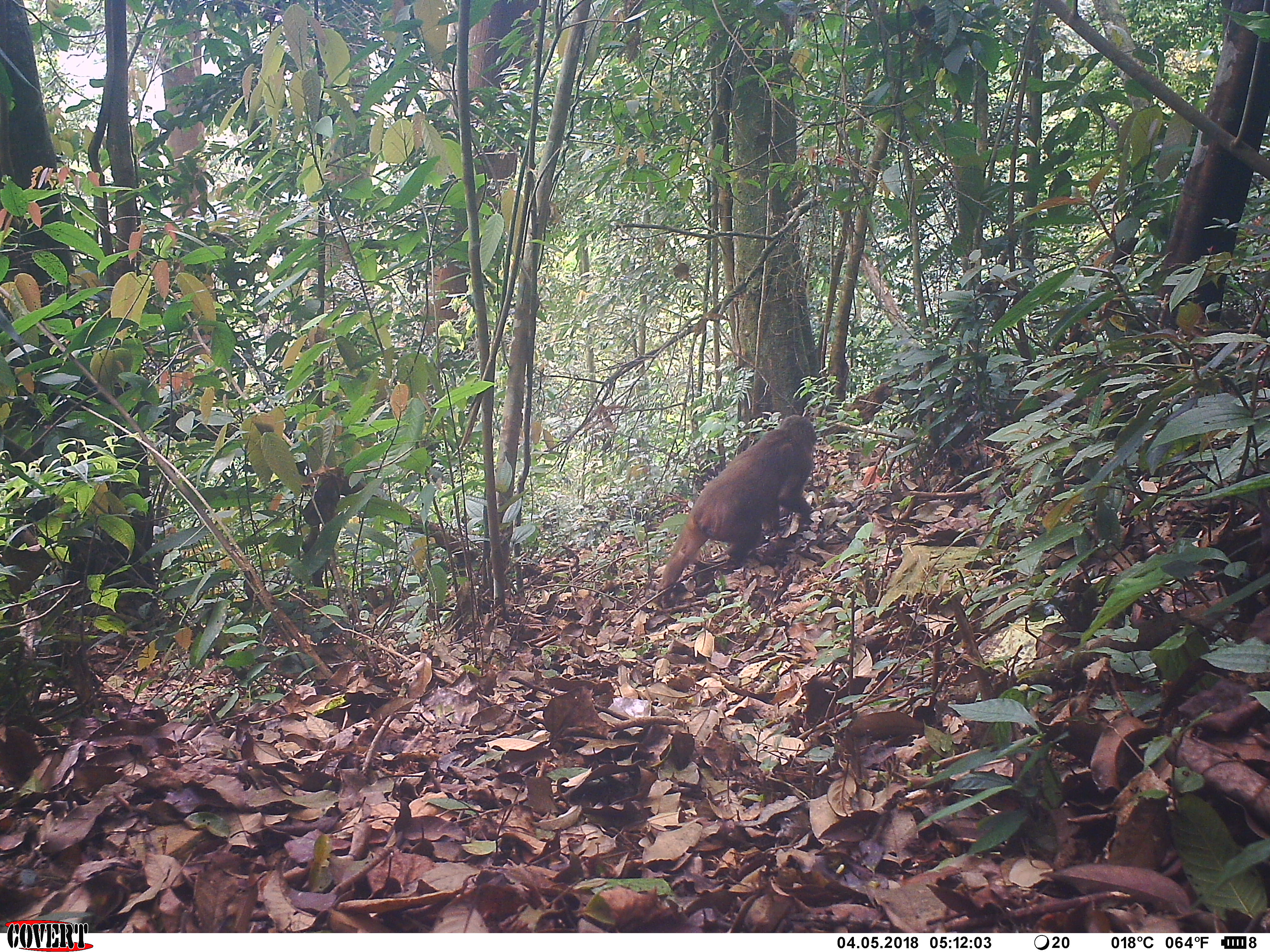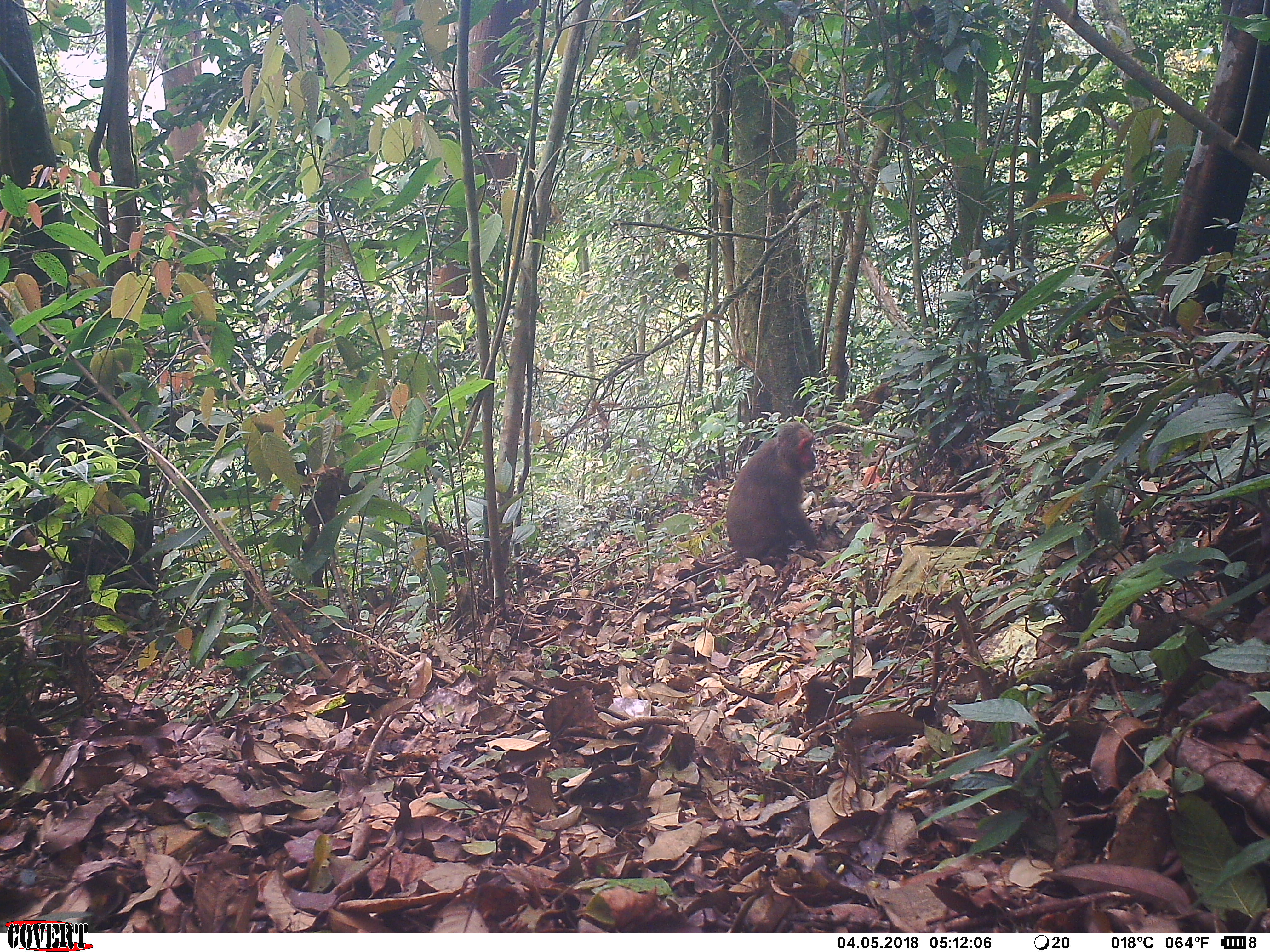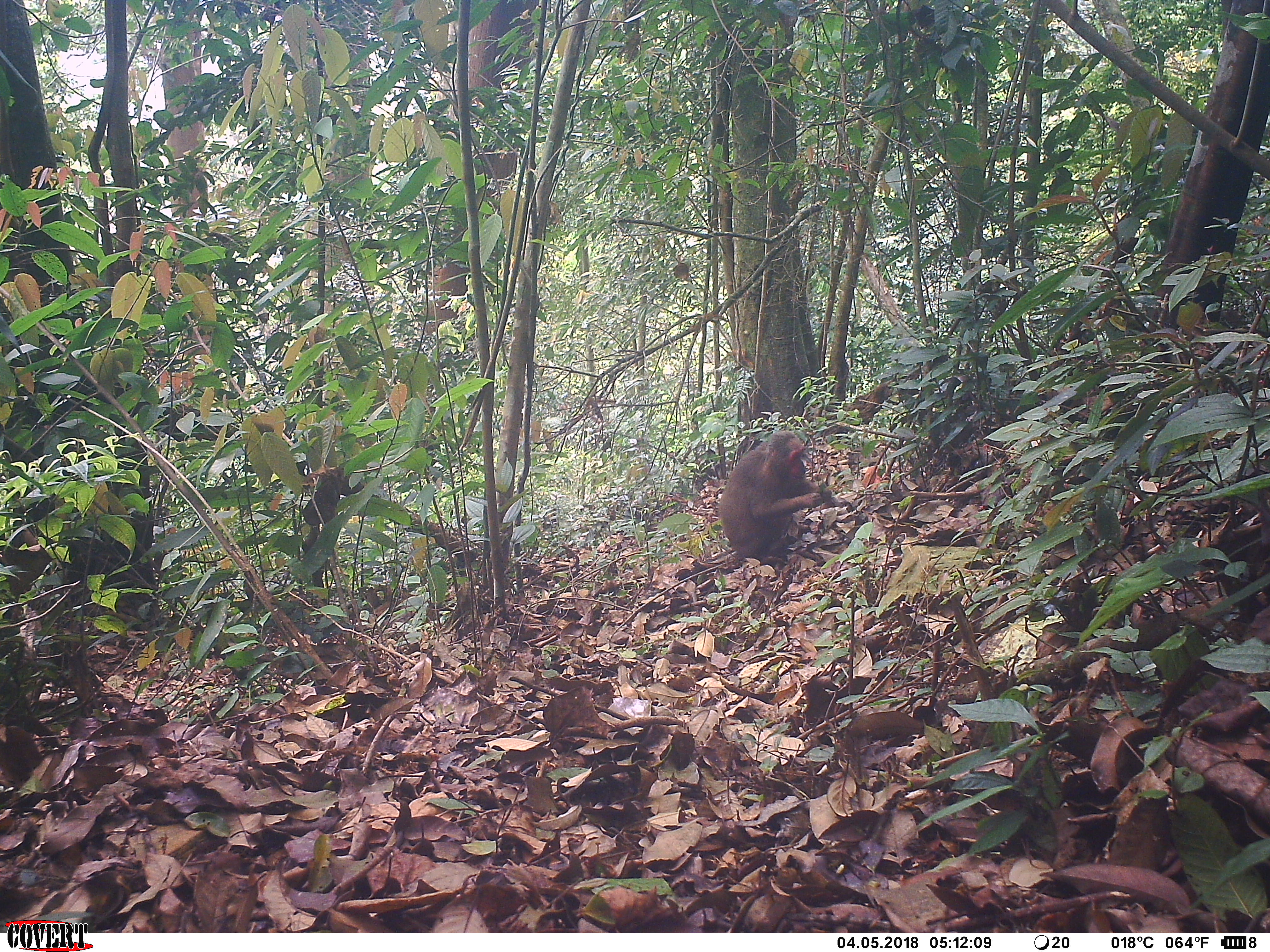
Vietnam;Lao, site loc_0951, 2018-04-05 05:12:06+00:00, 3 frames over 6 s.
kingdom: Animalia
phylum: Chordata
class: Mammalia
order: Primates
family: Cercopithecidae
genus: Macaca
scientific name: Macaca arctoides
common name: stump-tailed macaque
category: stump tailed macaque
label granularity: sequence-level